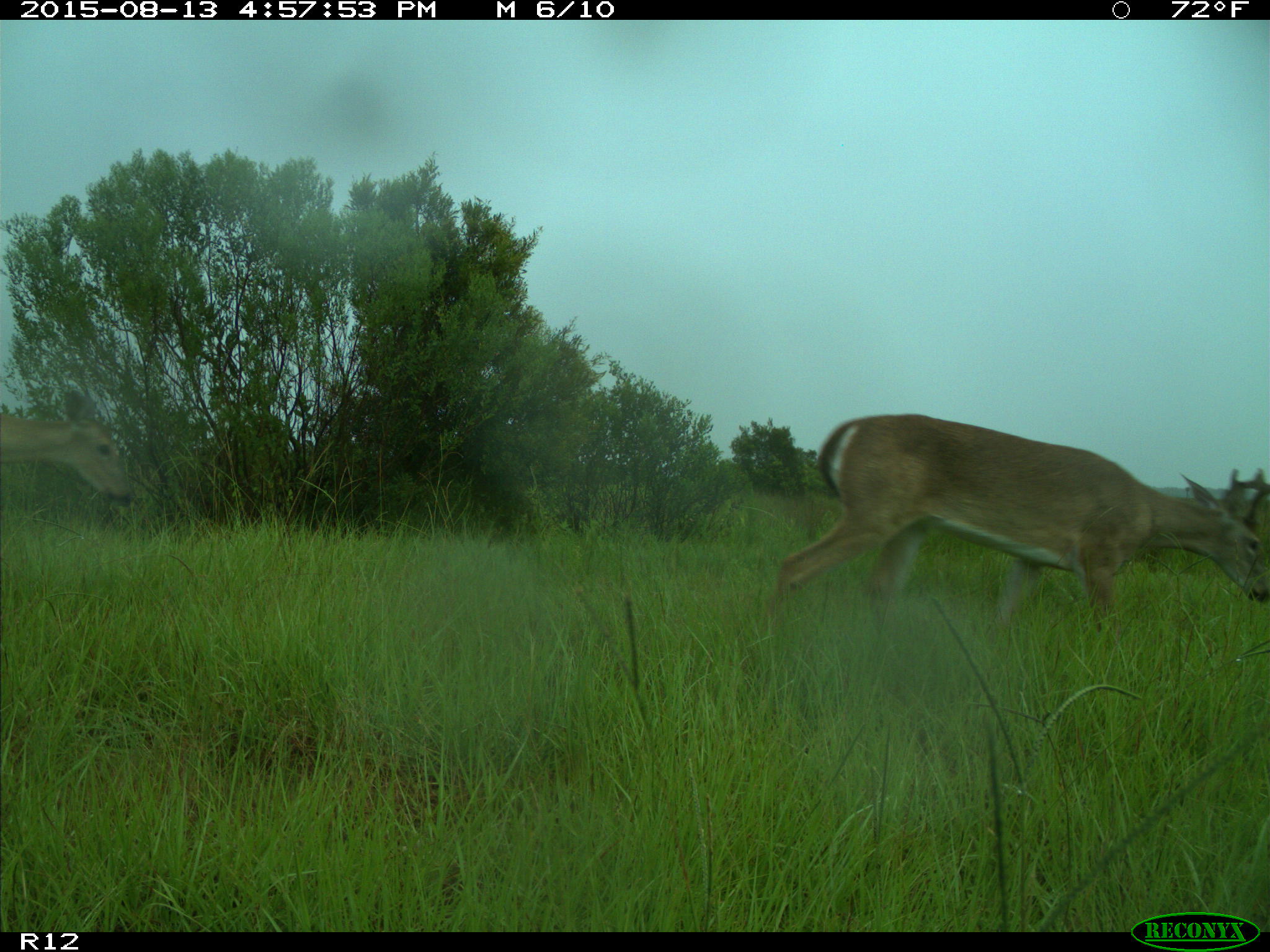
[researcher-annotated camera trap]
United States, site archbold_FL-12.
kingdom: Animalia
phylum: Chordata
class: Mammalia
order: Artiodactyla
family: Cervidae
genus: Odocoileus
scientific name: Odocoileus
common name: deer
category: unidentified deer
Unidentified deer (deer) (Odocoileus).